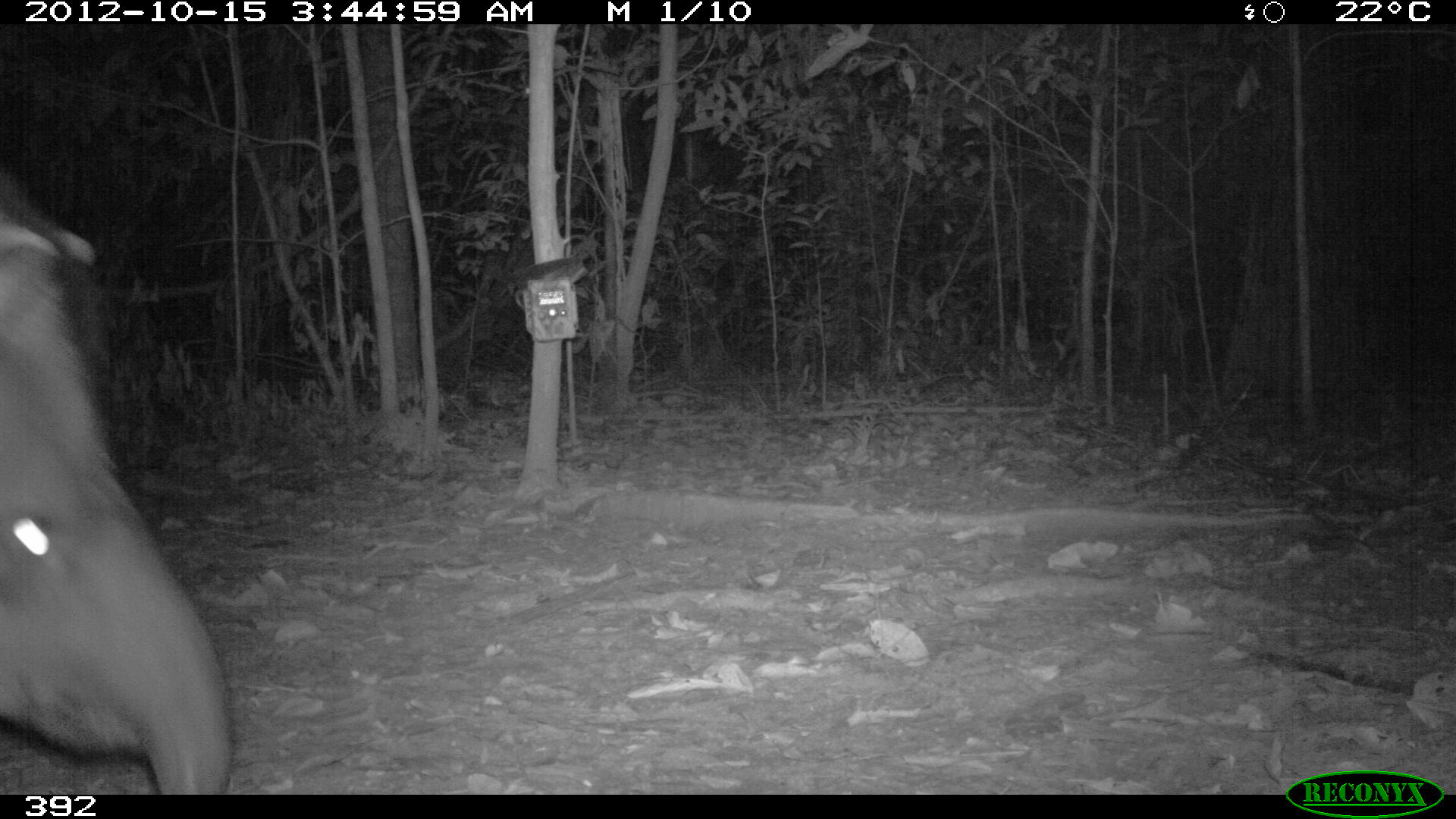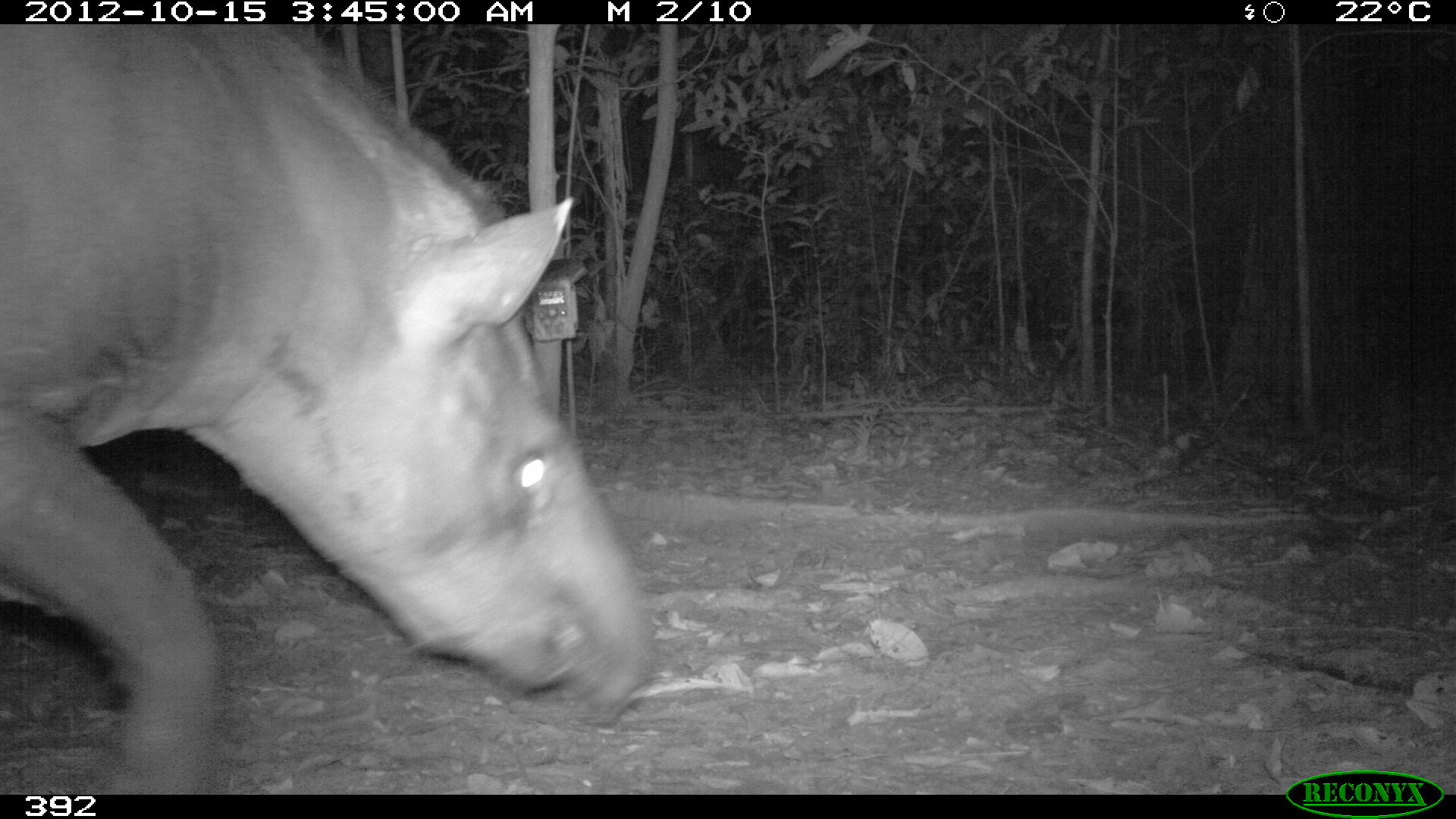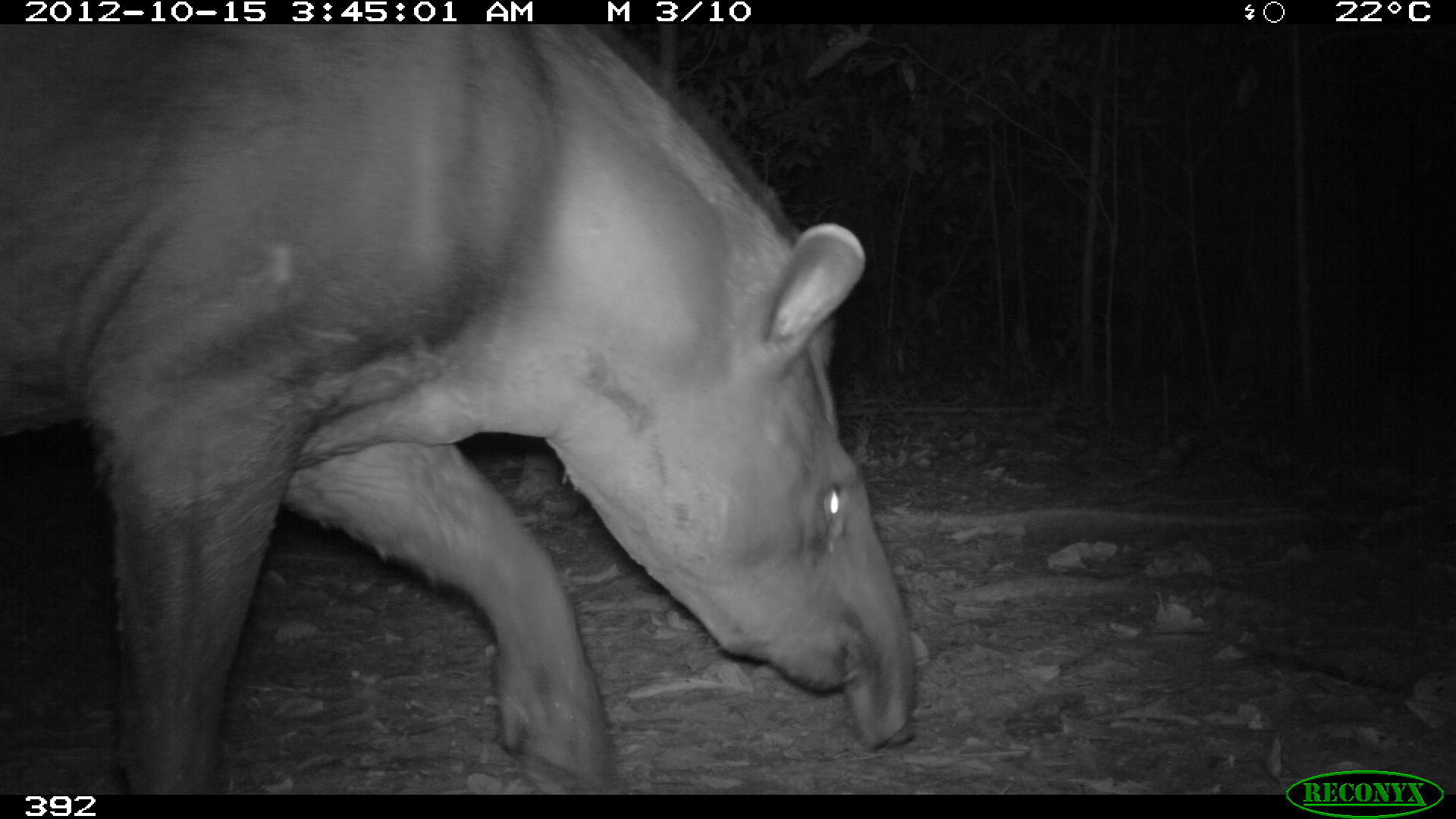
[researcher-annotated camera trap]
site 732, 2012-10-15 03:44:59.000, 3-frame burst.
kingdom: Animalia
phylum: Chordata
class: Mammalia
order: Perissodactyla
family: Tapiridae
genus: Tapirus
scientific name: Tapirus terrestris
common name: south american tapir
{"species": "Tapirus terrestris (south american tapir)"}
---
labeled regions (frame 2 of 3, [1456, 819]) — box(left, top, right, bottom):
tapirus terrestris: box(0, 24, 652, 793)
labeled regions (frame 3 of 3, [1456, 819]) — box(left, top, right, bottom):
tapirus terrestris: box(0, 25, 918, 793)